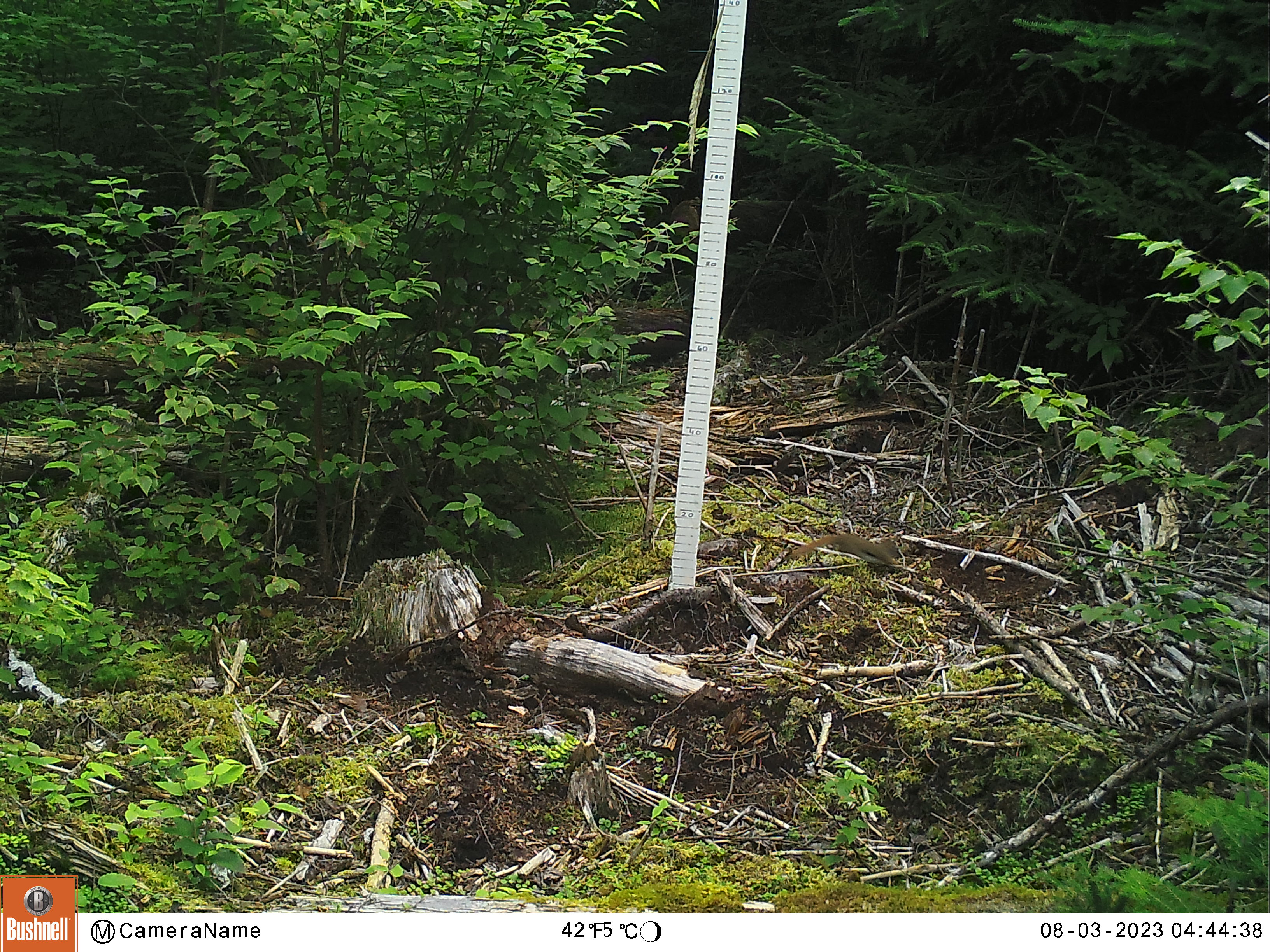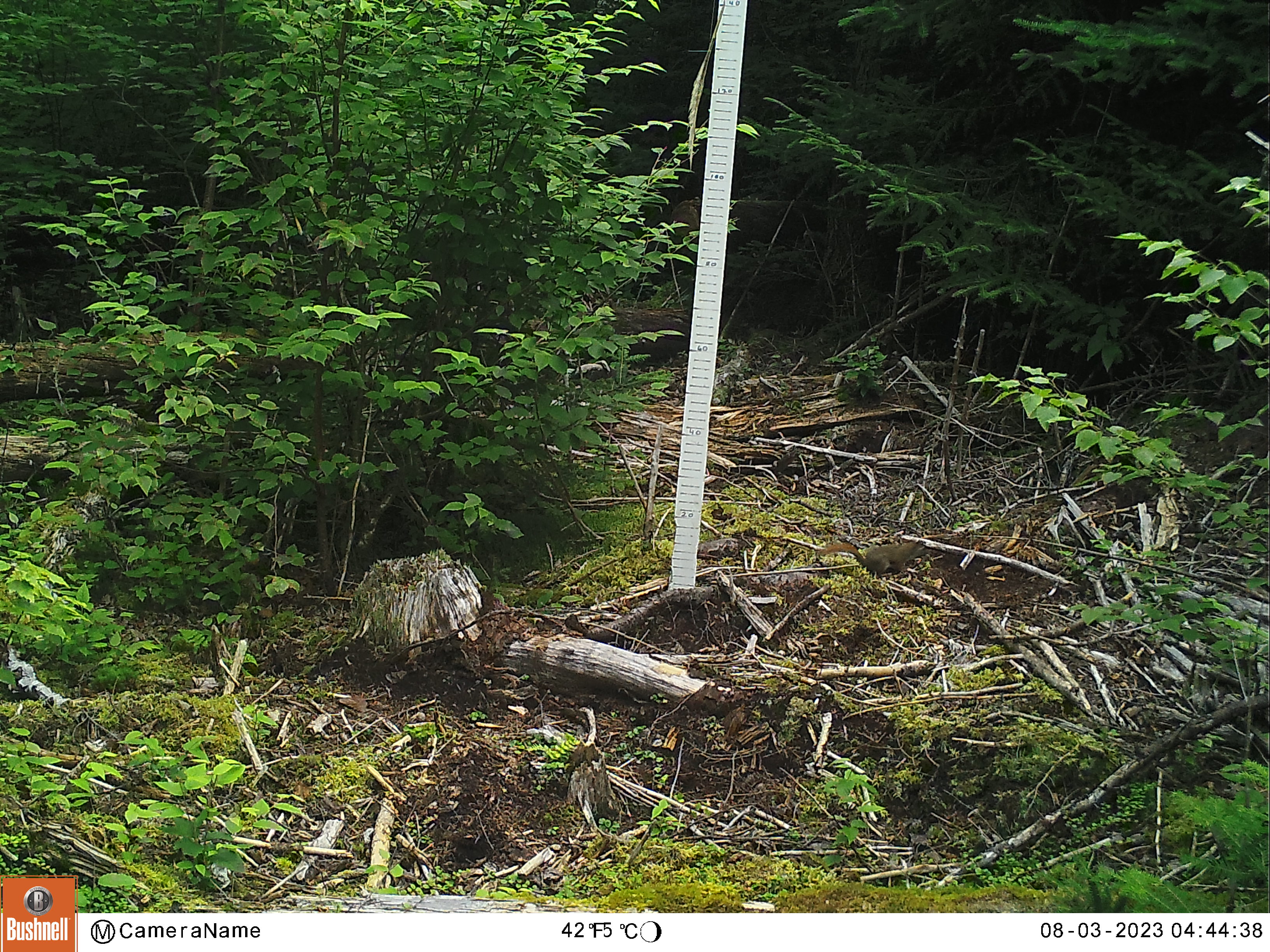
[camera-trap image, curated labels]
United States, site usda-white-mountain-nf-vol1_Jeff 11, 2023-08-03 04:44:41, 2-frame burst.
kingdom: Animalia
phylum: Chordata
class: Mammalia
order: Rodentia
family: Sciuridae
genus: Tamiasciurus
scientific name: Tamiasciurus hudsonicus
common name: red squirrel